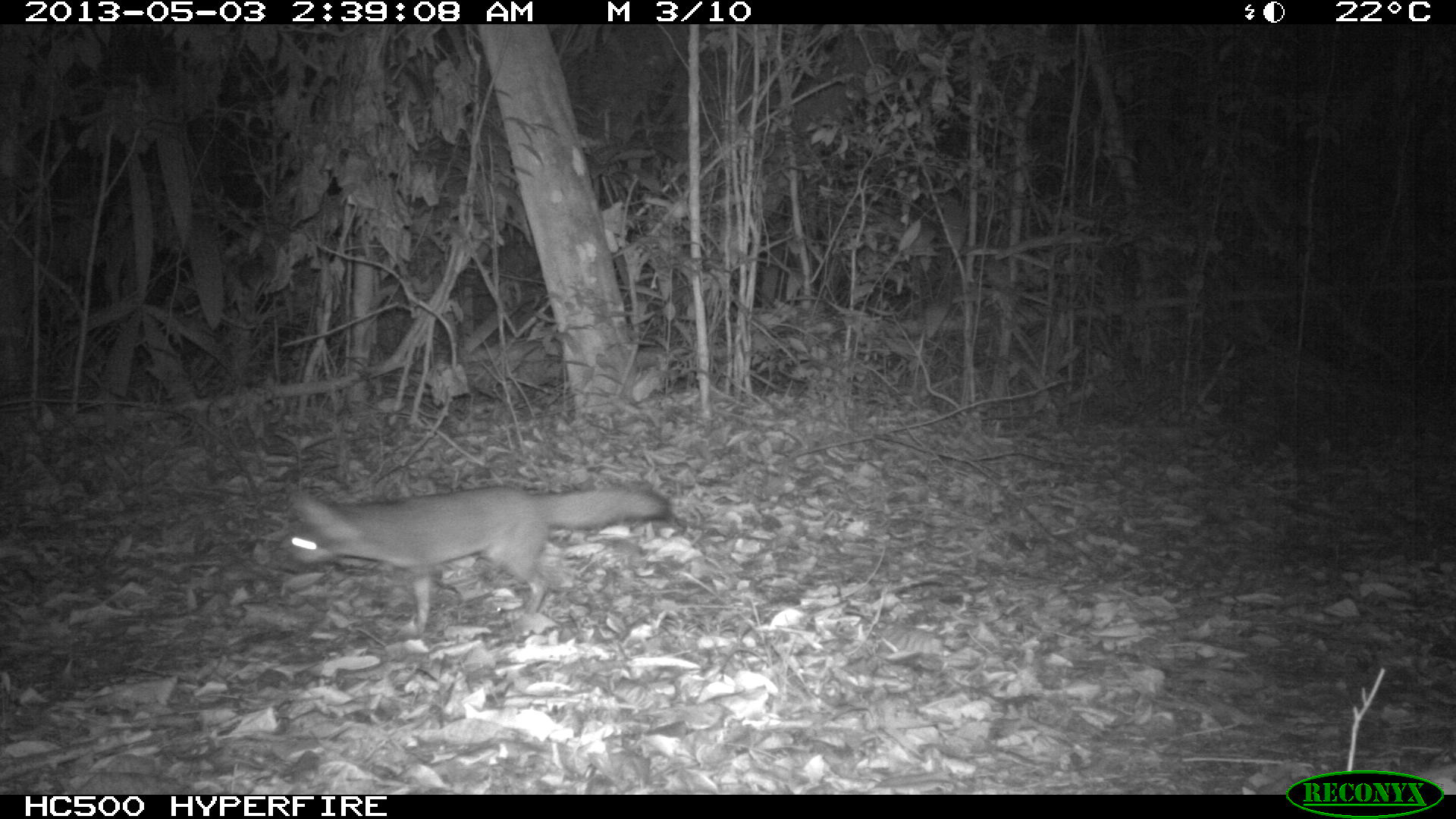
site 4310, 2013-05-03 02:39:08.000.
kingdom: Animalia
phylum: Chordata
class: Mammalia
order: Carnivora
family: Canidae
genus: Urocyon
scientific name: Urocyon cinereoargenteus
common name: gray fox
Urocyon cinereoargenteus (gray fox), count 1.